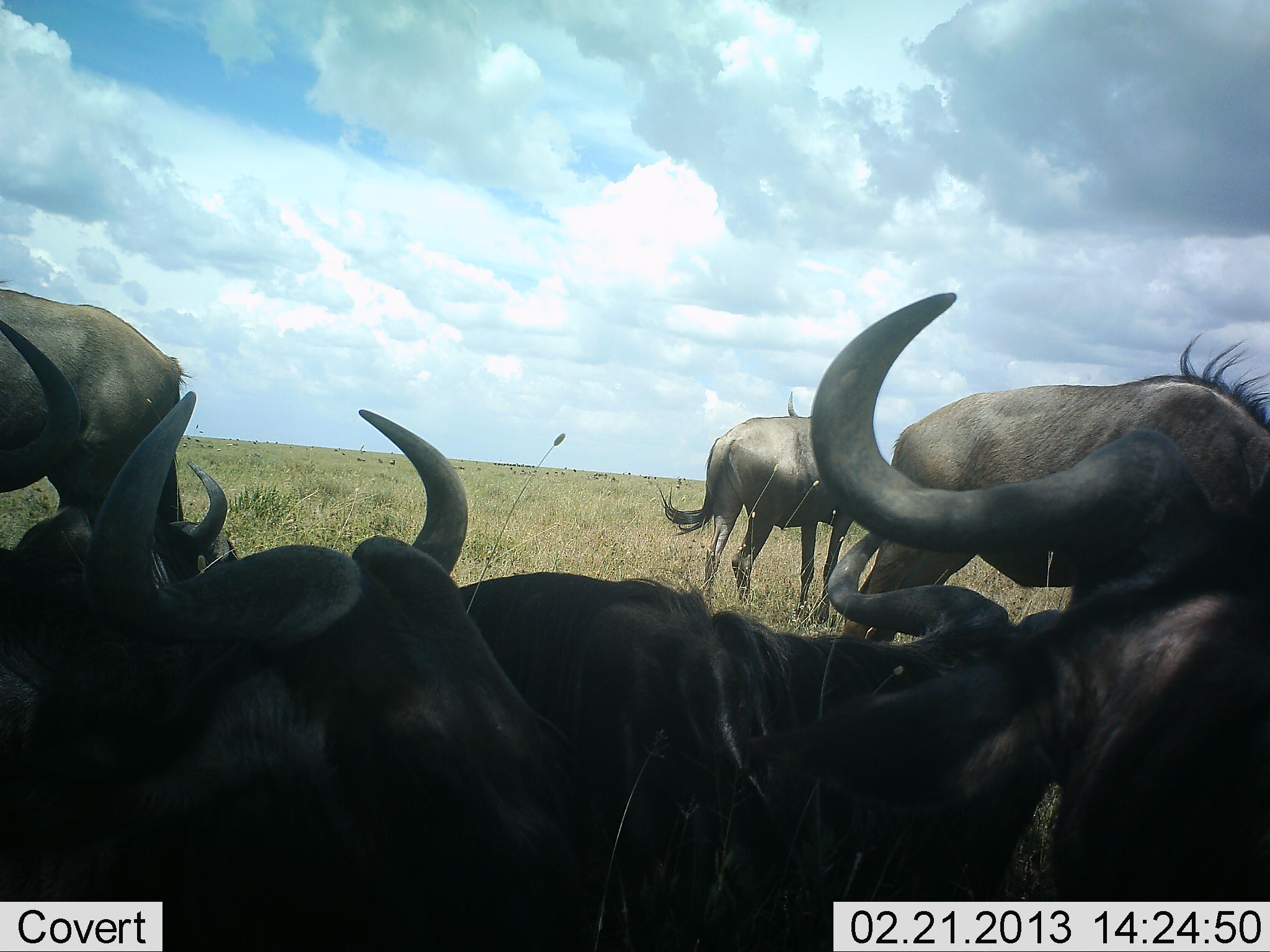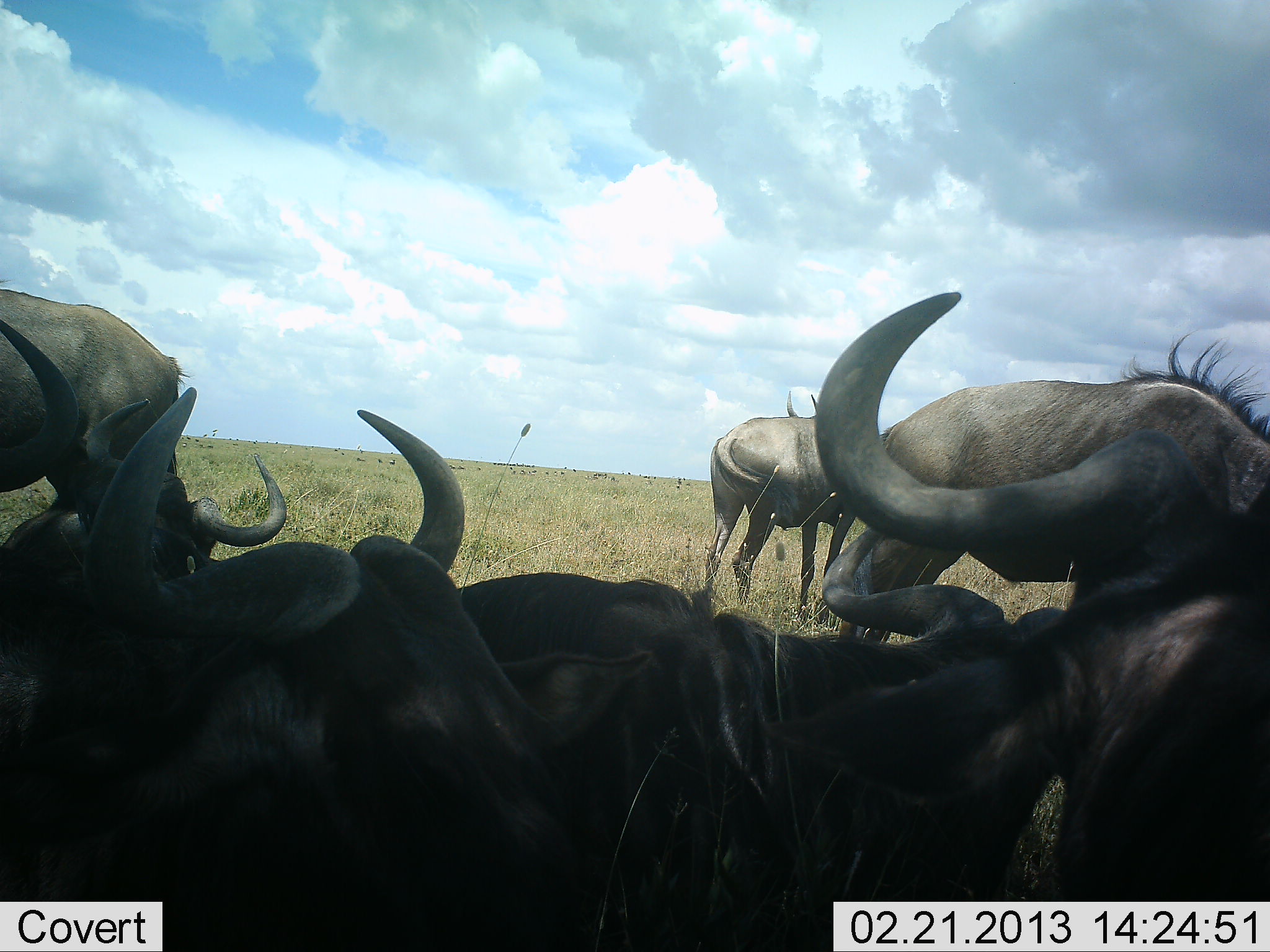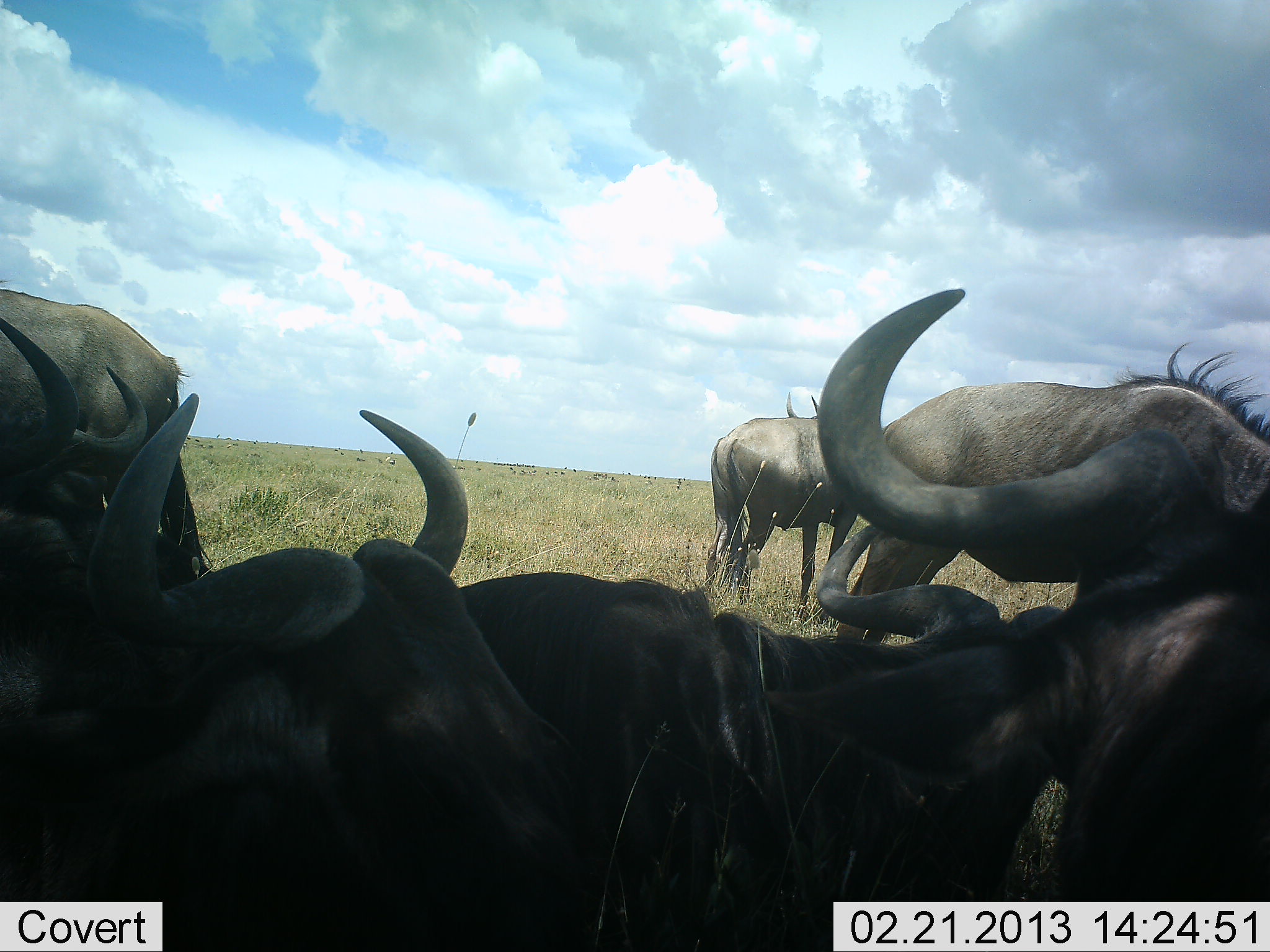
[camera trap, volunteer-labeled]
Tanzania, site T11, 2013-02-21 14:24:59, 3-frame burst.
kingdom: Animalia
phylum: Chordata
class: Mammalia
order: Artiodactyla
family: Bovidae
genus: Connochaetes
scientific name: Connochaetes taurinus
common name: blue wildebeest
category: wildebeest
Wildebeest (blue wildebeest) (Connochaetes taurinus), count 7. Behavior (volunteer vote fractions): standing 71%, resting 94%, moving 0%, interacting 9%. Young present (vote fraction): 0%. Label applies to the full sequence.